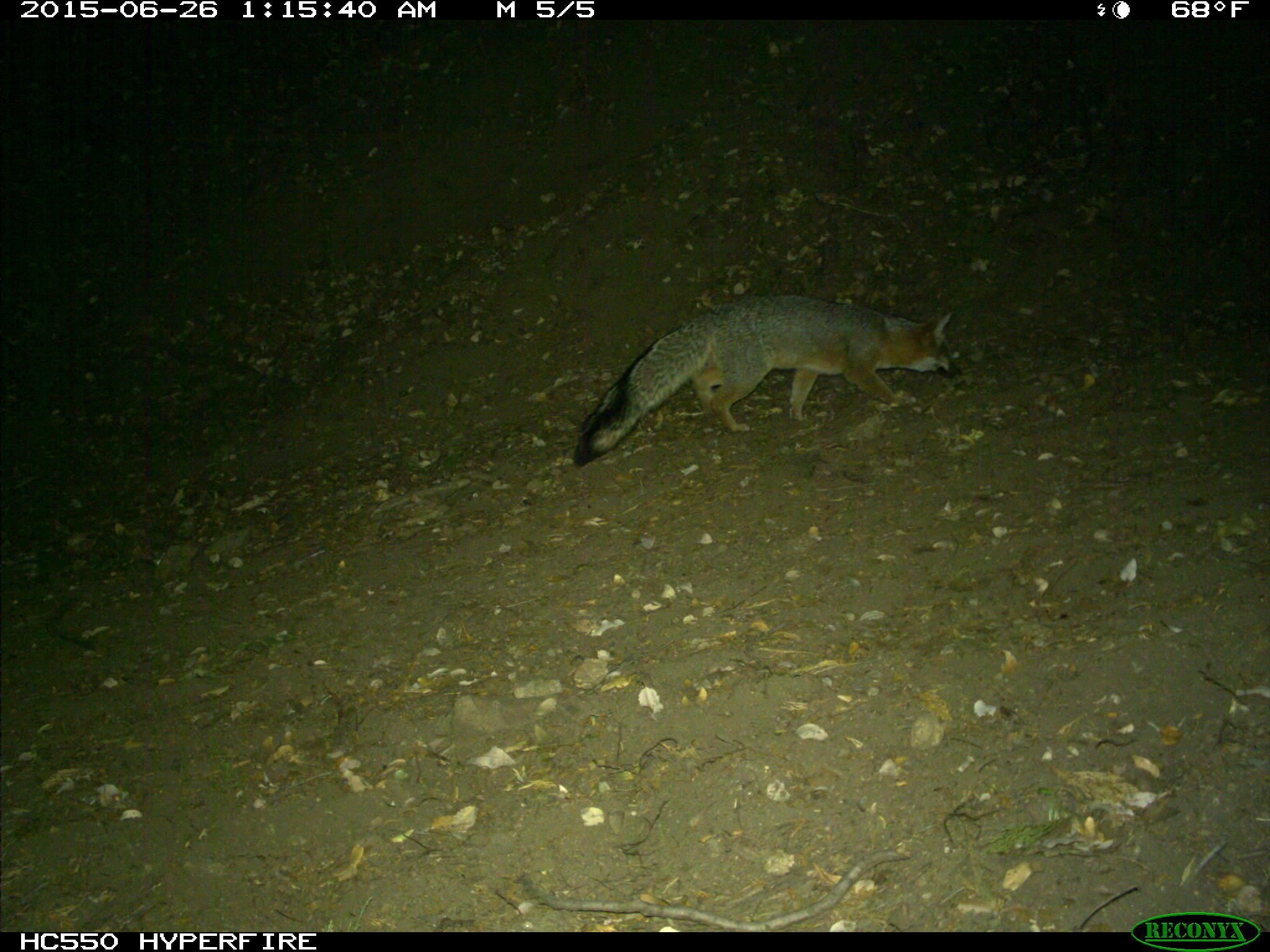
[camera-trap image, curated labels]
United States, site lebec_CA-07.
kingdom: Animalia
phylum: Chordata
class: Mammalia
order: Carnivora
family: Canidae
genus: Urocyon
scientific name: Urocyon cinereoargenteus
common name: gray fox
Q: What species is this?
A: Urocyon cinereoargenteus (gray fox).